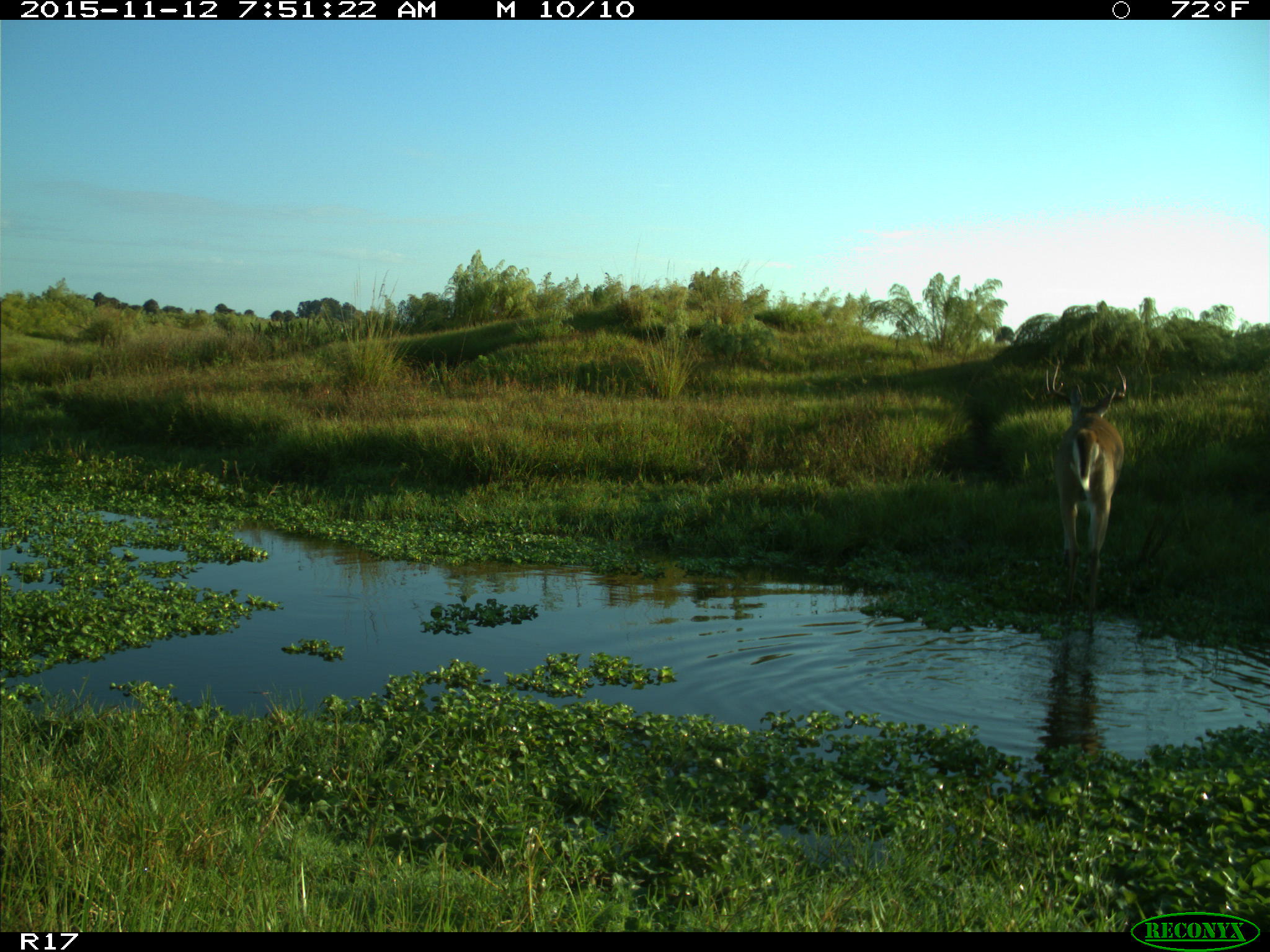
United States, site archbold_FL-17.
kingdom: Animalia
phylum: Chordata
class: Mammalia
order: Artiodactyla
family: Cervidae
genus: Odocoileus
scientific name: Odocoileus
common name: deer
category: unidentified deer